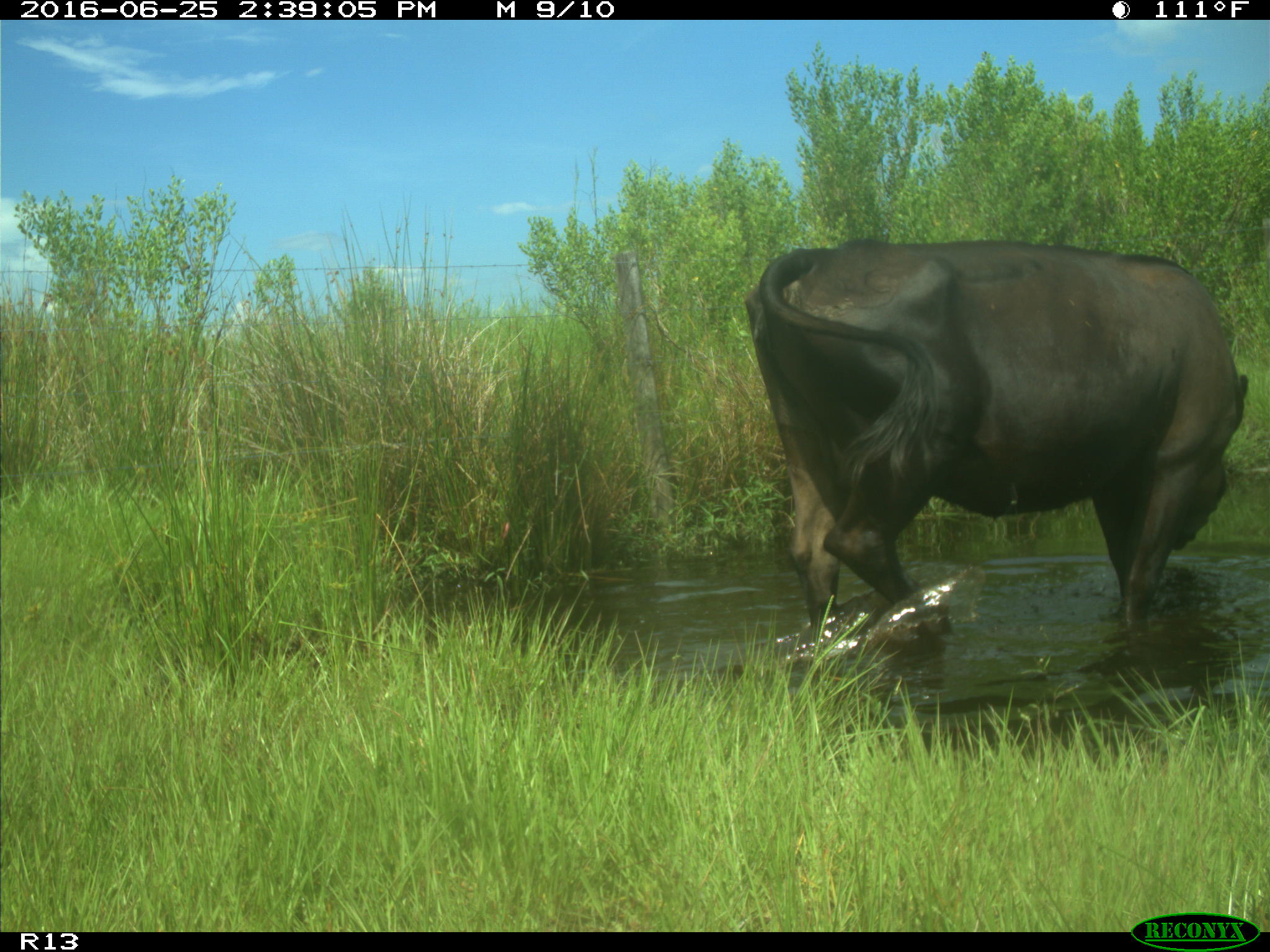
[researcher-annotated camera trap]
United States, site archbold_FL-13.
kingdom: Animalia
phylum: Chordata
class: Mammalia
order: Artiodactyla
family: Bovidae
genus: Bos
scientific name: Bos taurus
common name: domestic cow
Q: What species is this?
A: Bos taurus (domestic cow).